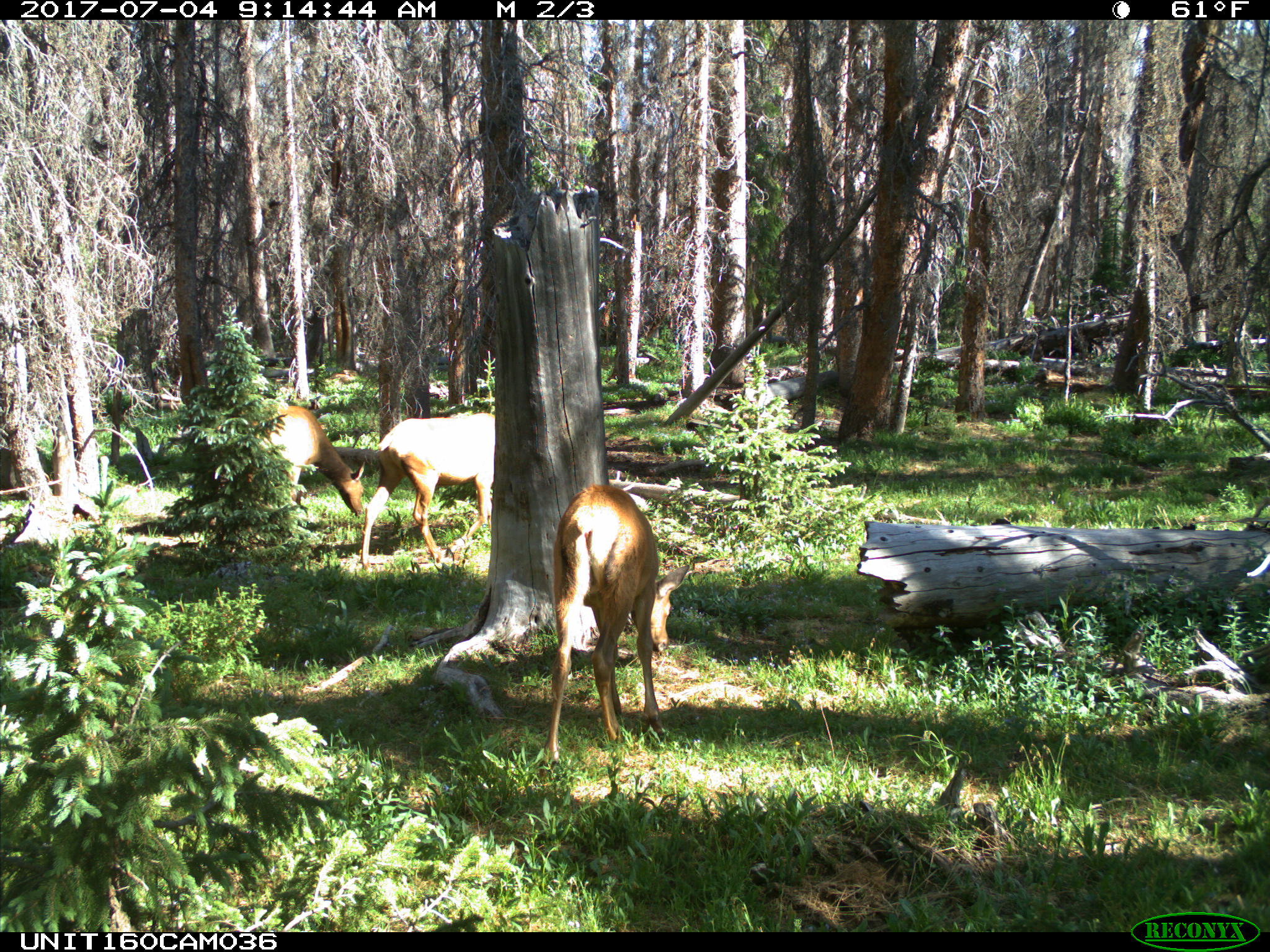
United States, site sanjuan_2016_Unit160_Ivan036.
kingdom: Animalia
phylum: Chordata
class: Mammalia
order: Artiodactyla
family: Cervidae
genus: Cervus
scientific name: Cervus elaphus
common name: red deer